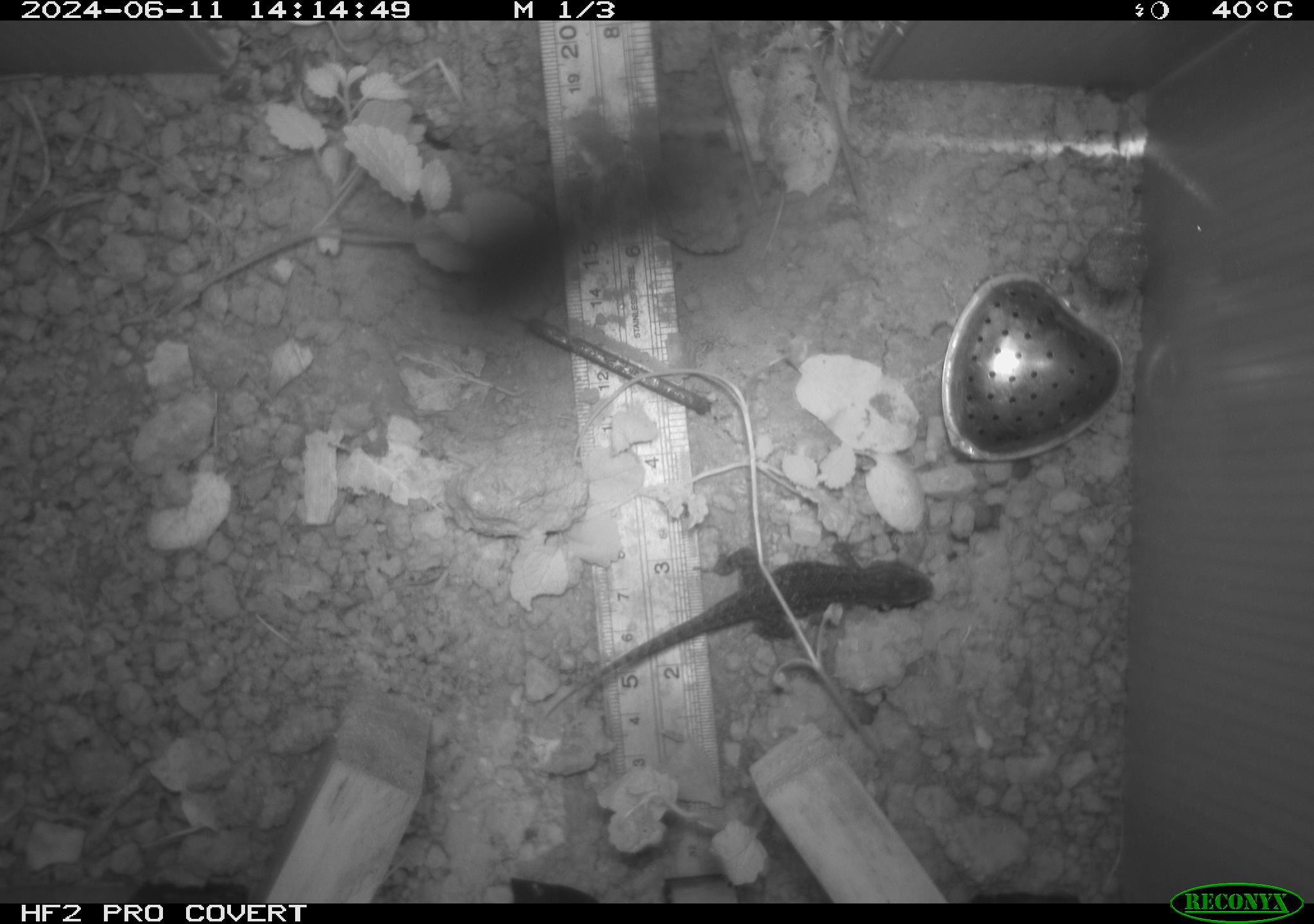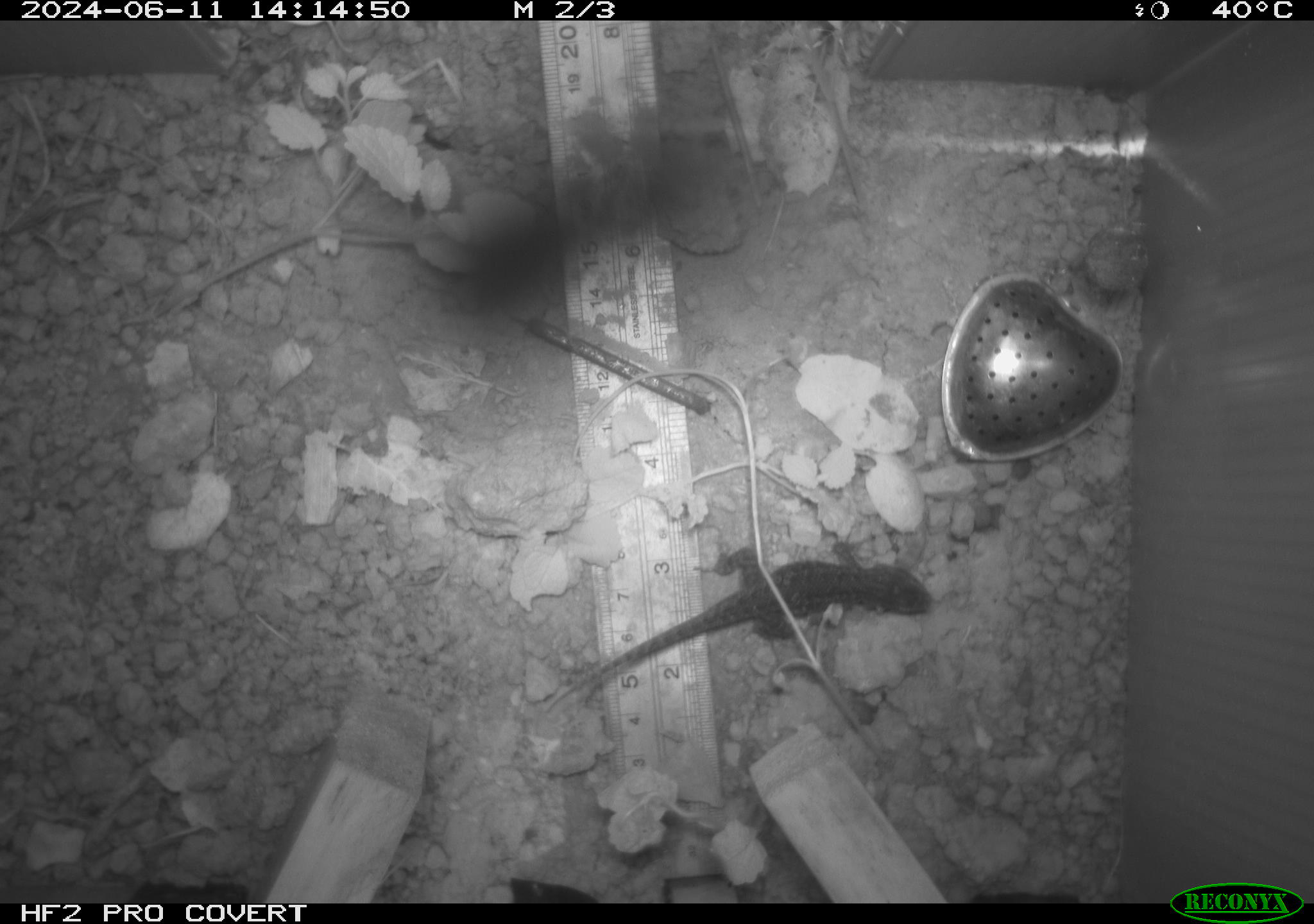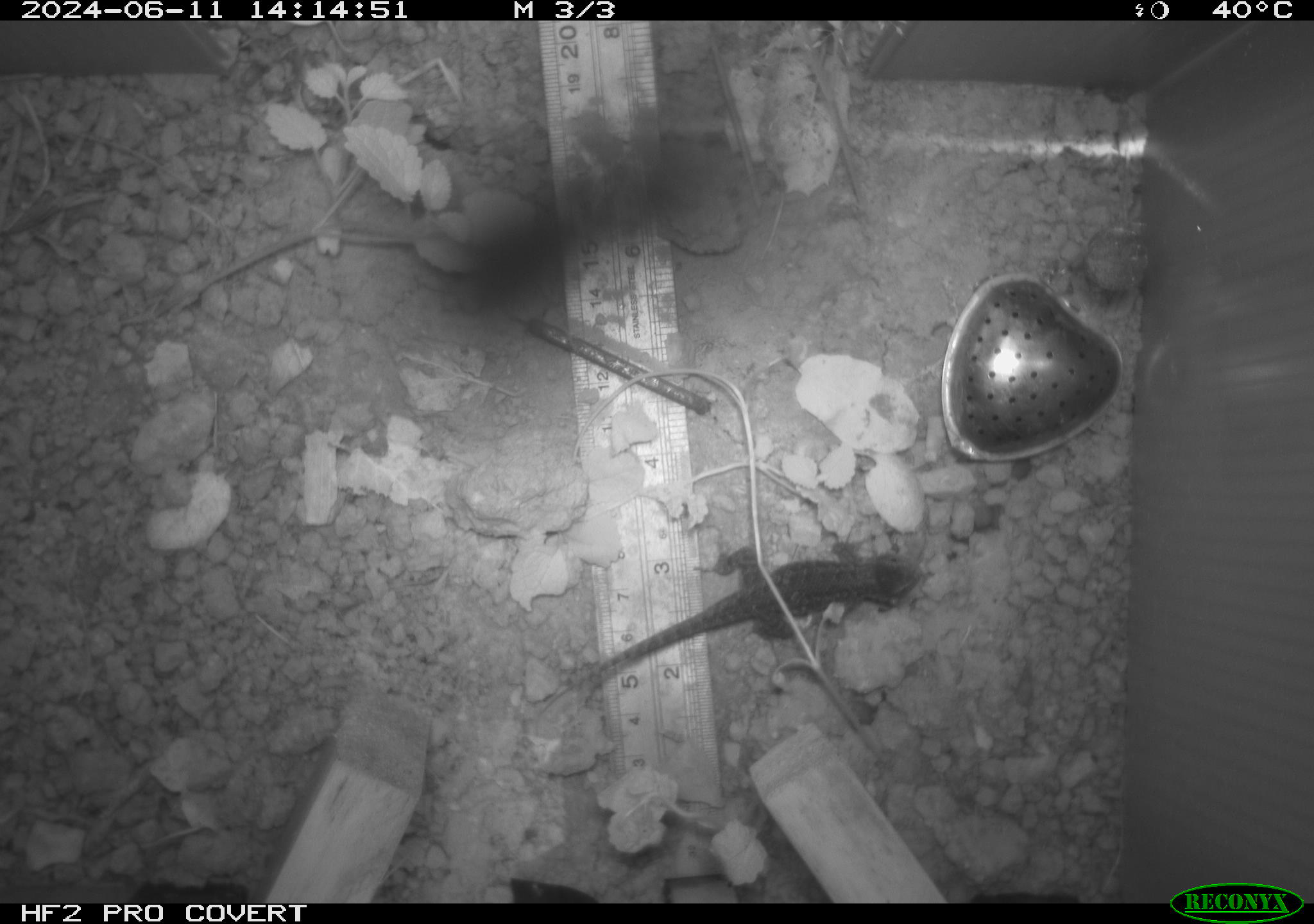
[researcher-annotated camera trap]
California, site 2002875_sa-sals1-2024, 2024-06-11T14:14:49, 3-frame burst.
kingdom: Animalia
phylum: Chordata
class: Reptilia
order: Squamata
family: Phrynosomatidae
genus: Sceloporus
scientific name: Sceloporus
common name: spiny lizards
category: sceloporus species